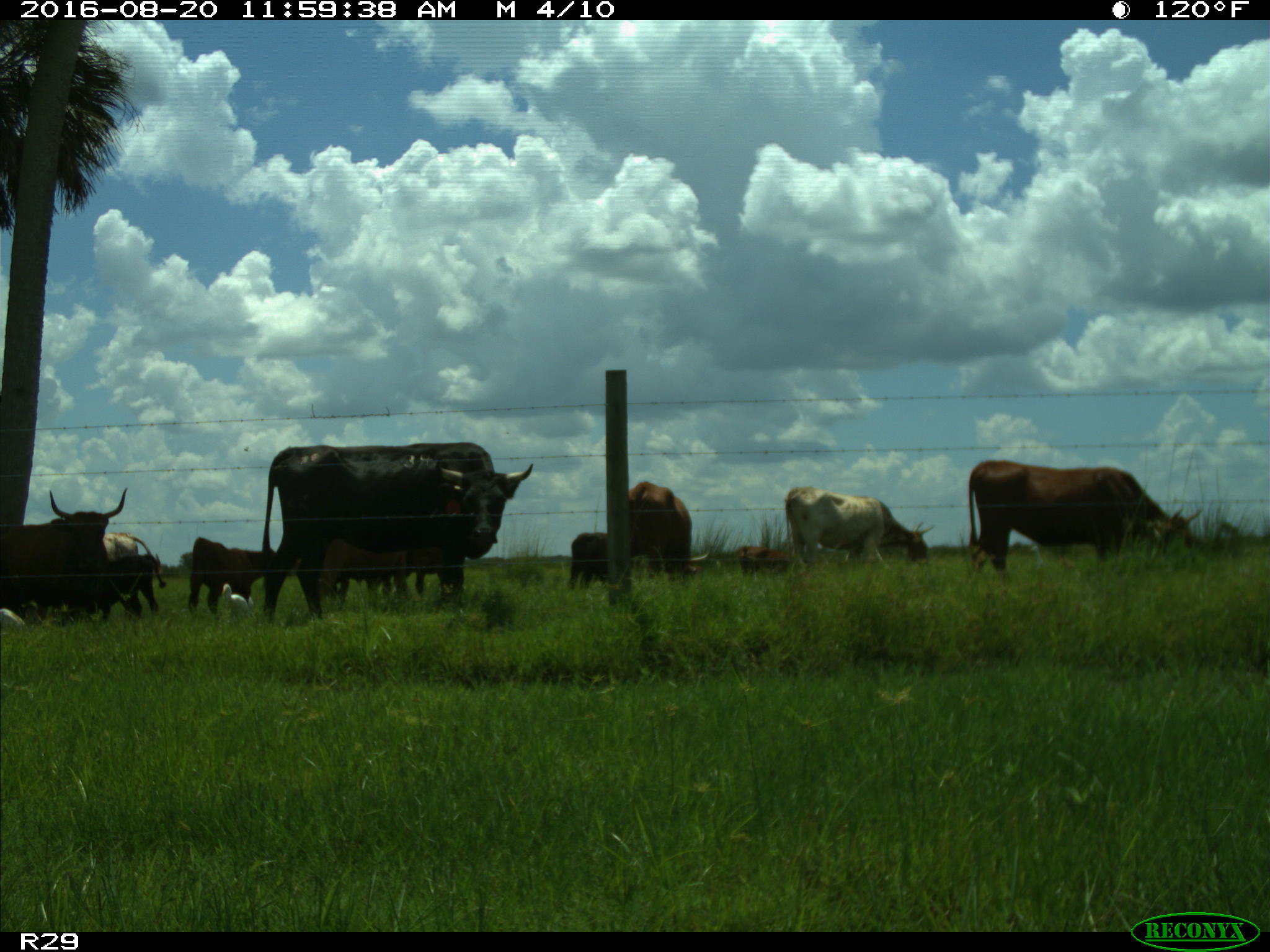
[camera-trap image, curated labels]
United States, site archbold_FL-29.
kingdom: Animalia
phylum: Chordata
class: Mammalia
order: Artiodactyla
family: Bovidae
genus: Bos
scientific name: Bos taurus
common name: domestic cow